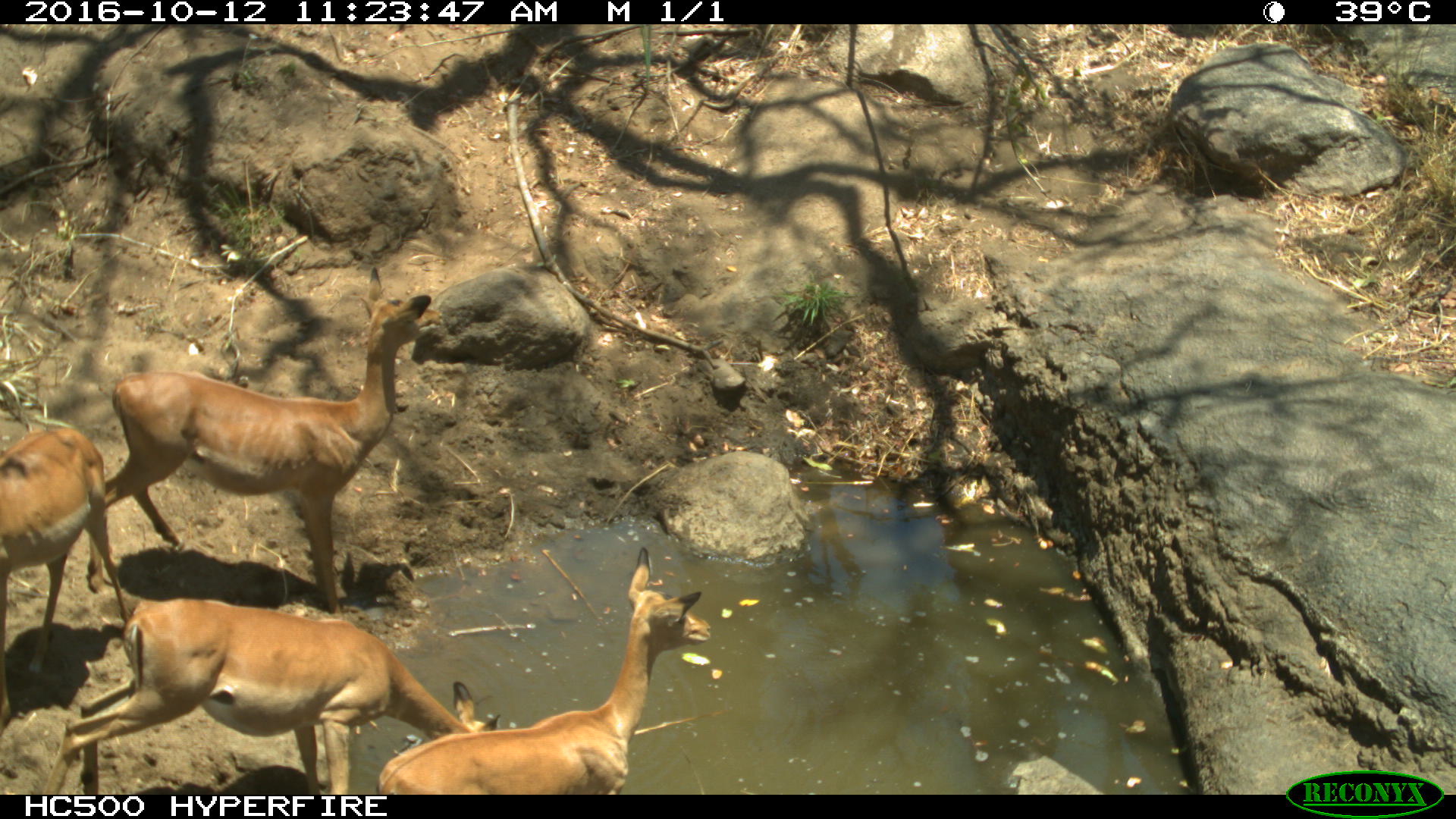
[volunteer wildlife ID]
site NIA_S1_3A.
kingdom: Animalia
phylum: Chordata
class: Mammalia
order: Artiodactyla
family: Bovidae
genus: Aepyceros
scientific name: Aepyceros melampus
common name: impala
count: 4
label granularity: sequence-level